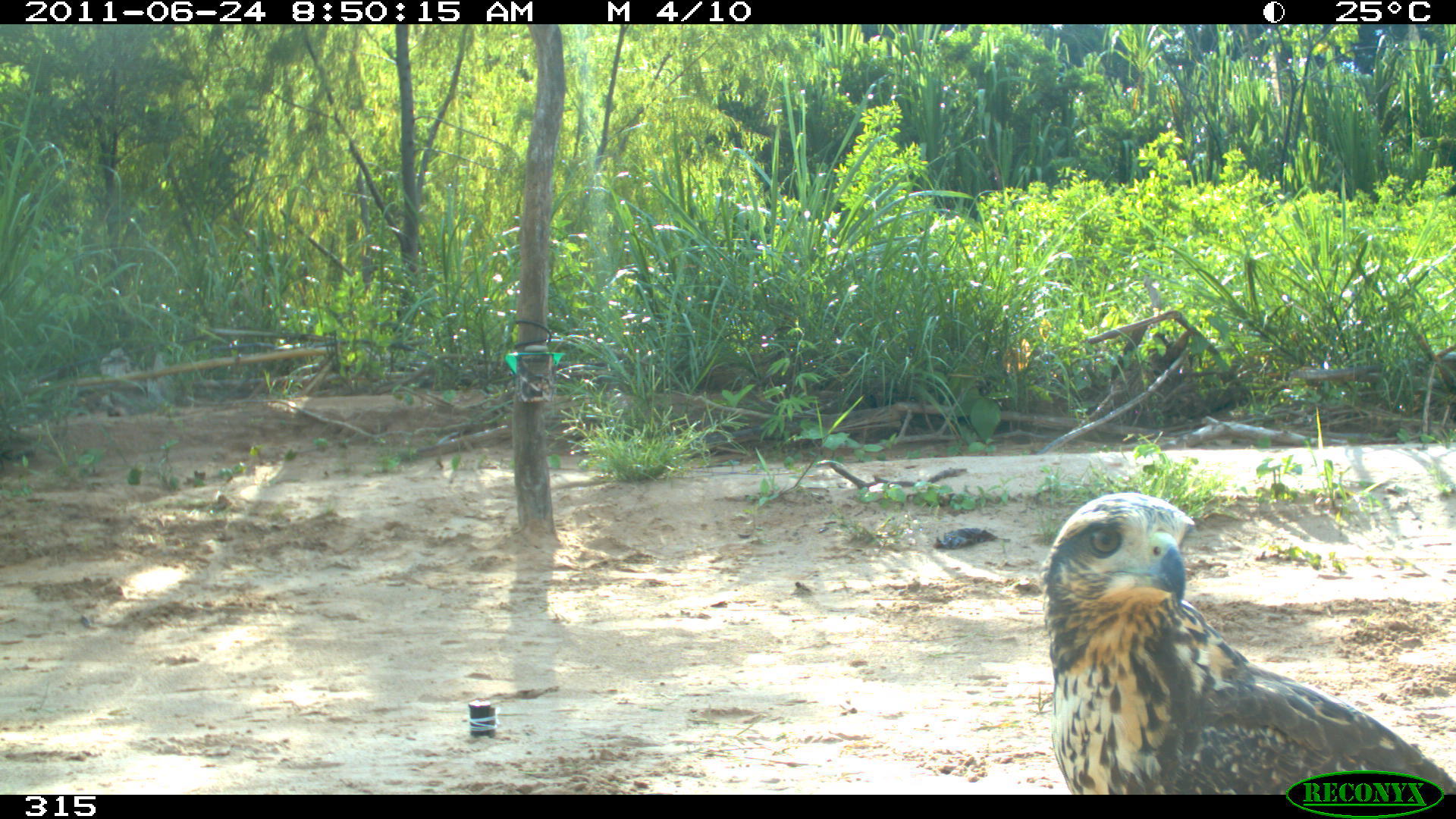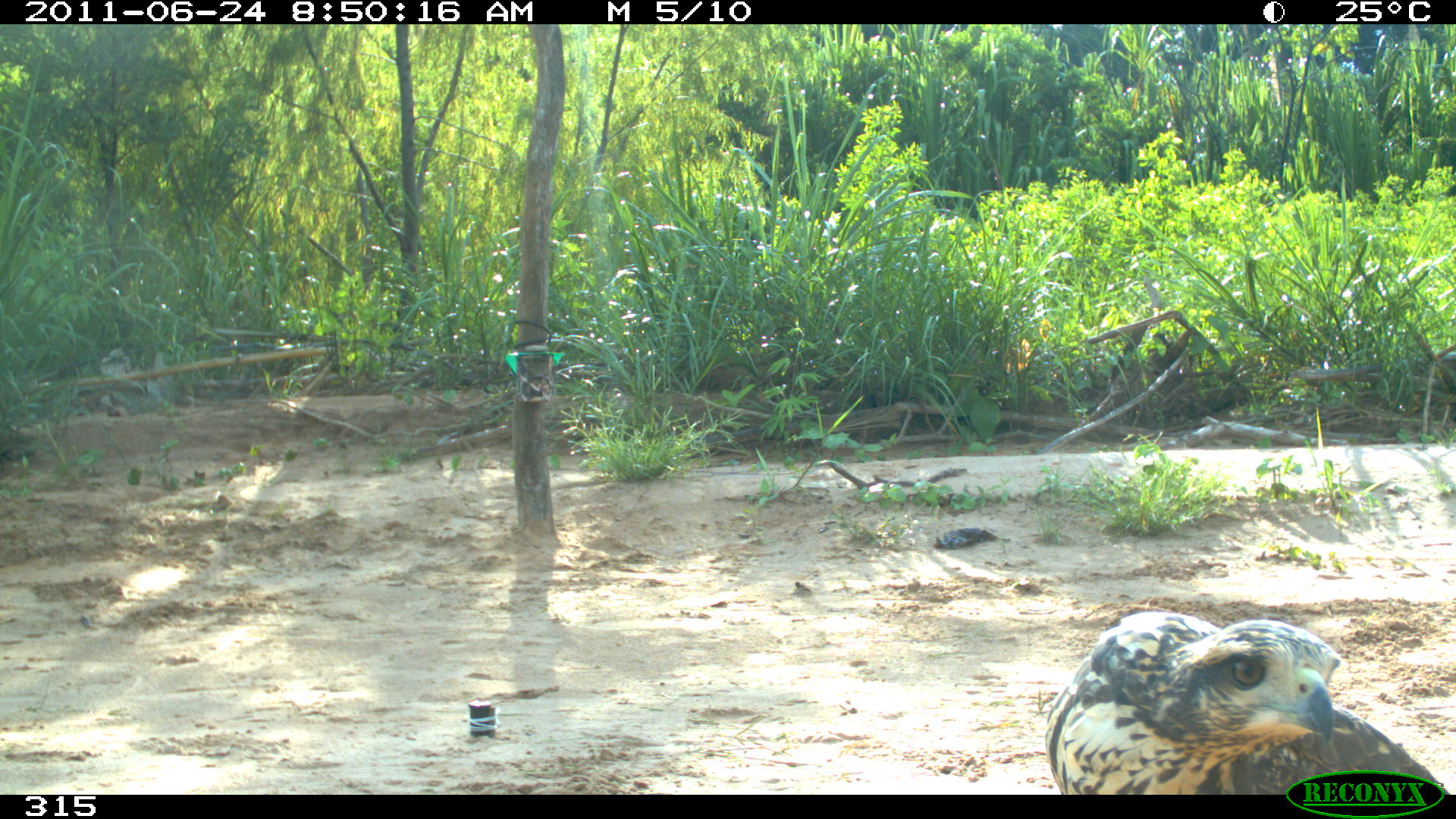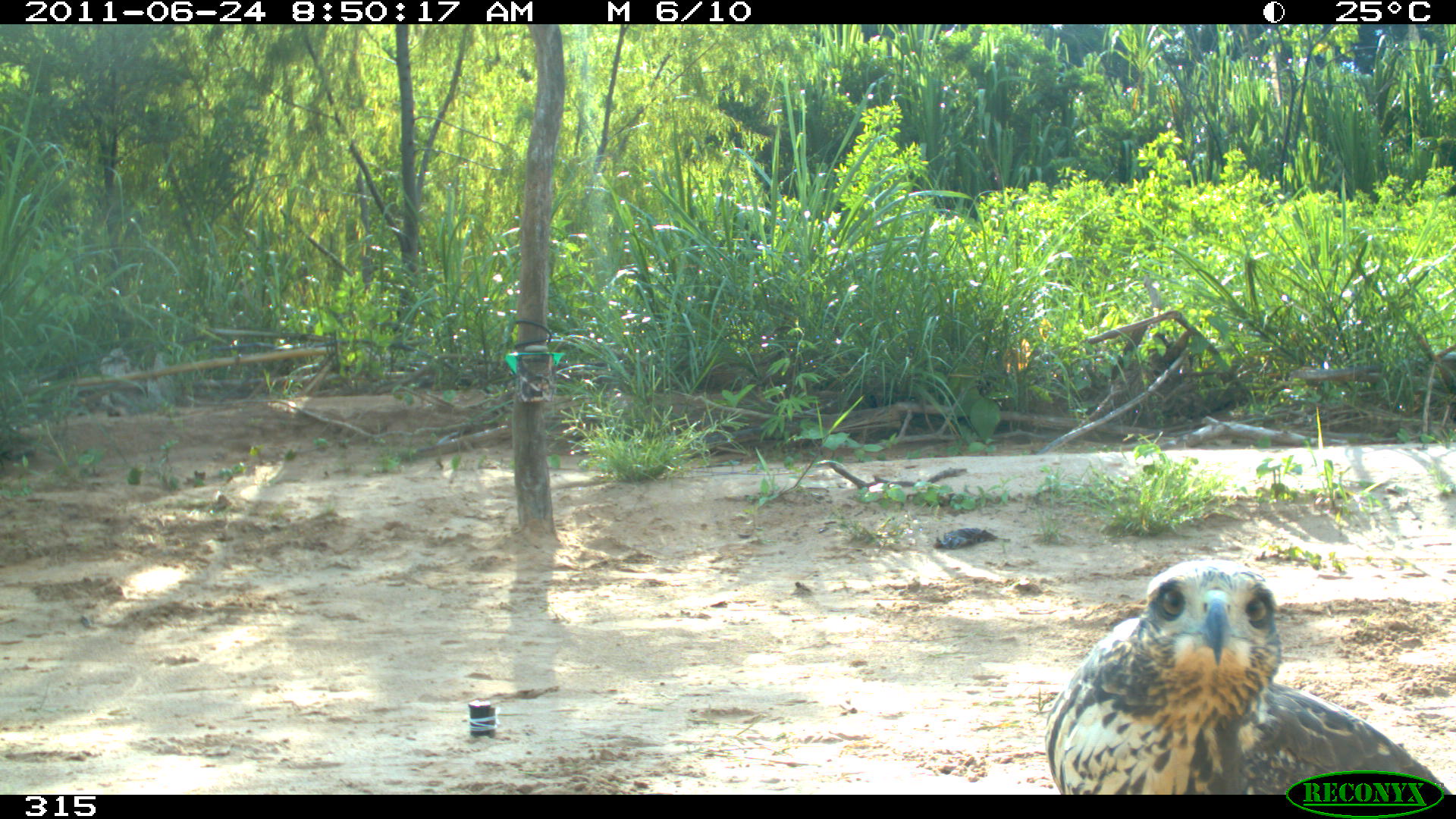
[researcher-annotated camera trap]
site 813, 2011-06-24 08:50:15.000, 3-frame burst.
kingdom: Animalia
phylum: Chordata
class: Aves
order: Accipitriformes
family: Accipitridae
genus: Buteogallus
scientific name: Buteogallus urubitinga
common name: great black hawk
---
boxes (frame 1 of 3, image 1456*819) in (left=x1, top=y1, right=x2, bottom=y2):
buteogallus urubitinga: (left=1040, top=492, right=1456, bottom=794)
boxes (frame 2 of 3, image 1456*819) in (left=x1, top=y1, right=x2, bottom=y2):
buteogallus urubitinga: (left=1043, top=611, right=1447, bottom=795)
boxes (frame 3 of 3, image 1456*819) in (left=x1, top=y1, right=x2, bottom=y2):
buteogallus urubitinga: (left=1040, top=554, right=1449, bottom=794)